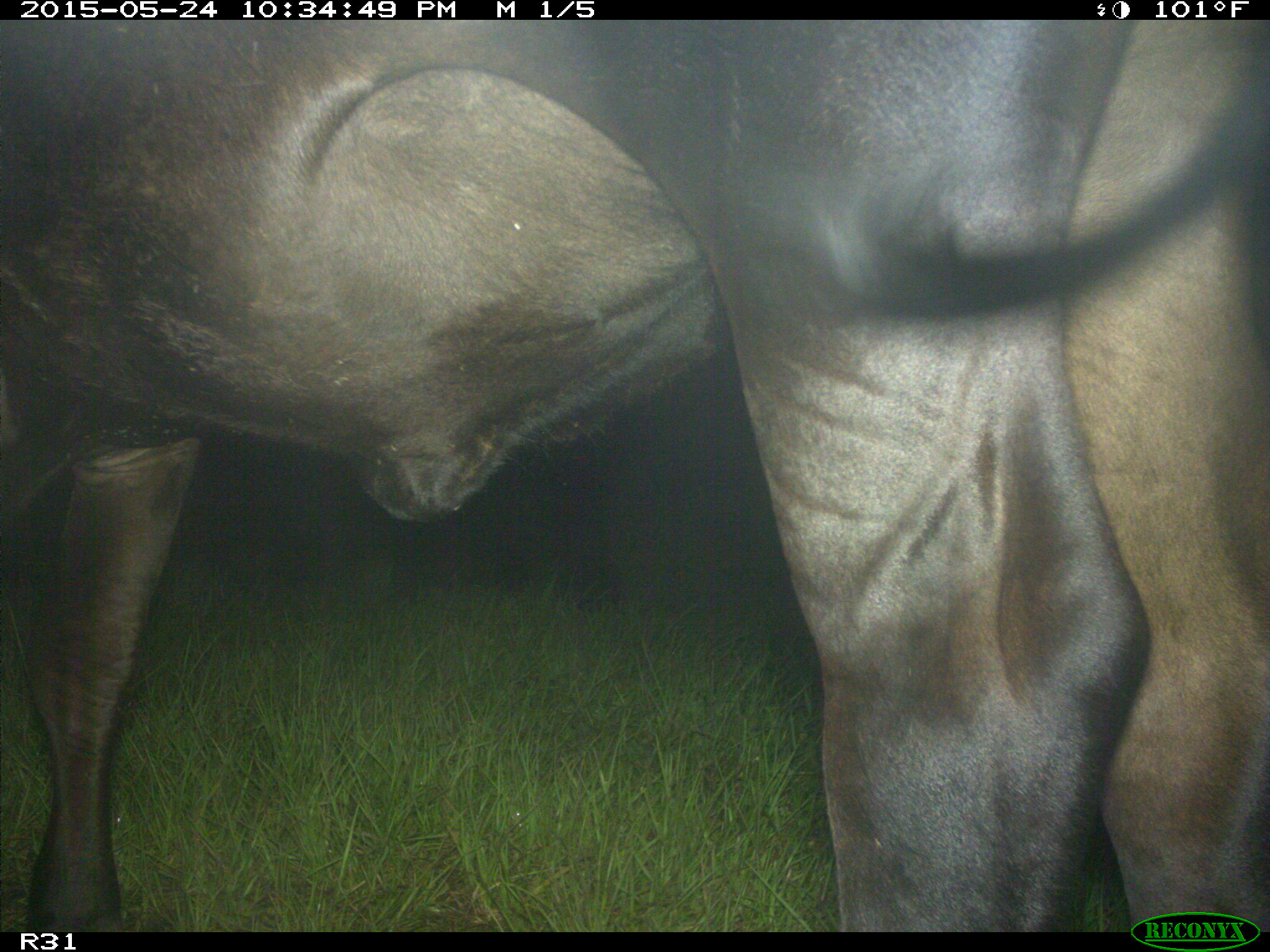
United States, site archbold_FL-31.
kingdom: Animalia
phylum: Chordata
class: Mammalia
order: Artiodactyla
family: Bovidae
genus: Bos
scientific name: Bos taurus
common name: domestic cow